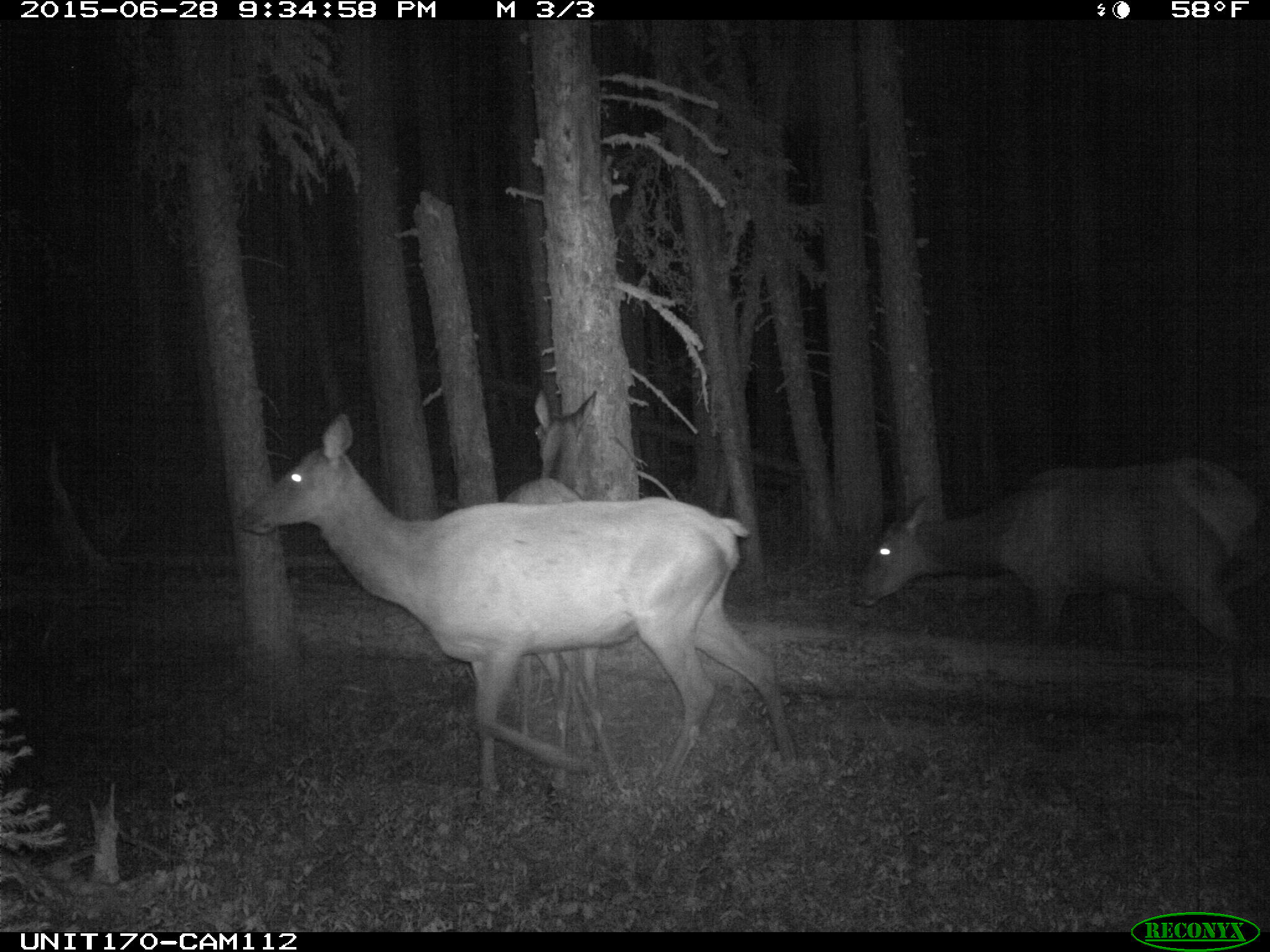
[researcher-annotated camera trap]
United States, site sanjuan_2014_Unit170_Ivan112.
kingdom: Animalia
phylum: Chordata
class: Mammalia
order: Artiodactyla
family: Cervidae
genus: Cervus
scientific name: Cervus elaphus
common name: red deer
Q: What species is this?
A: Cervus elaphus (red deer).